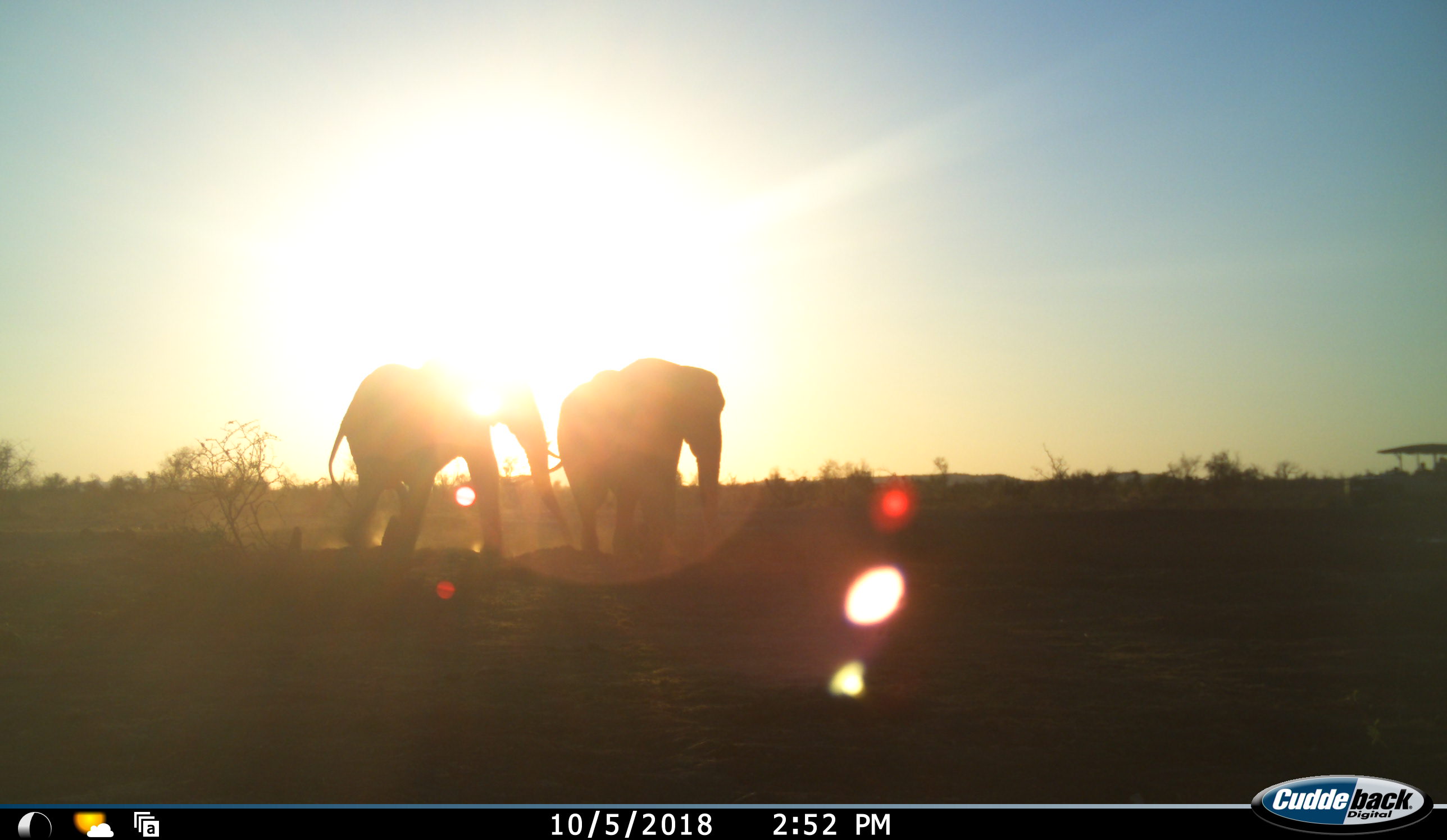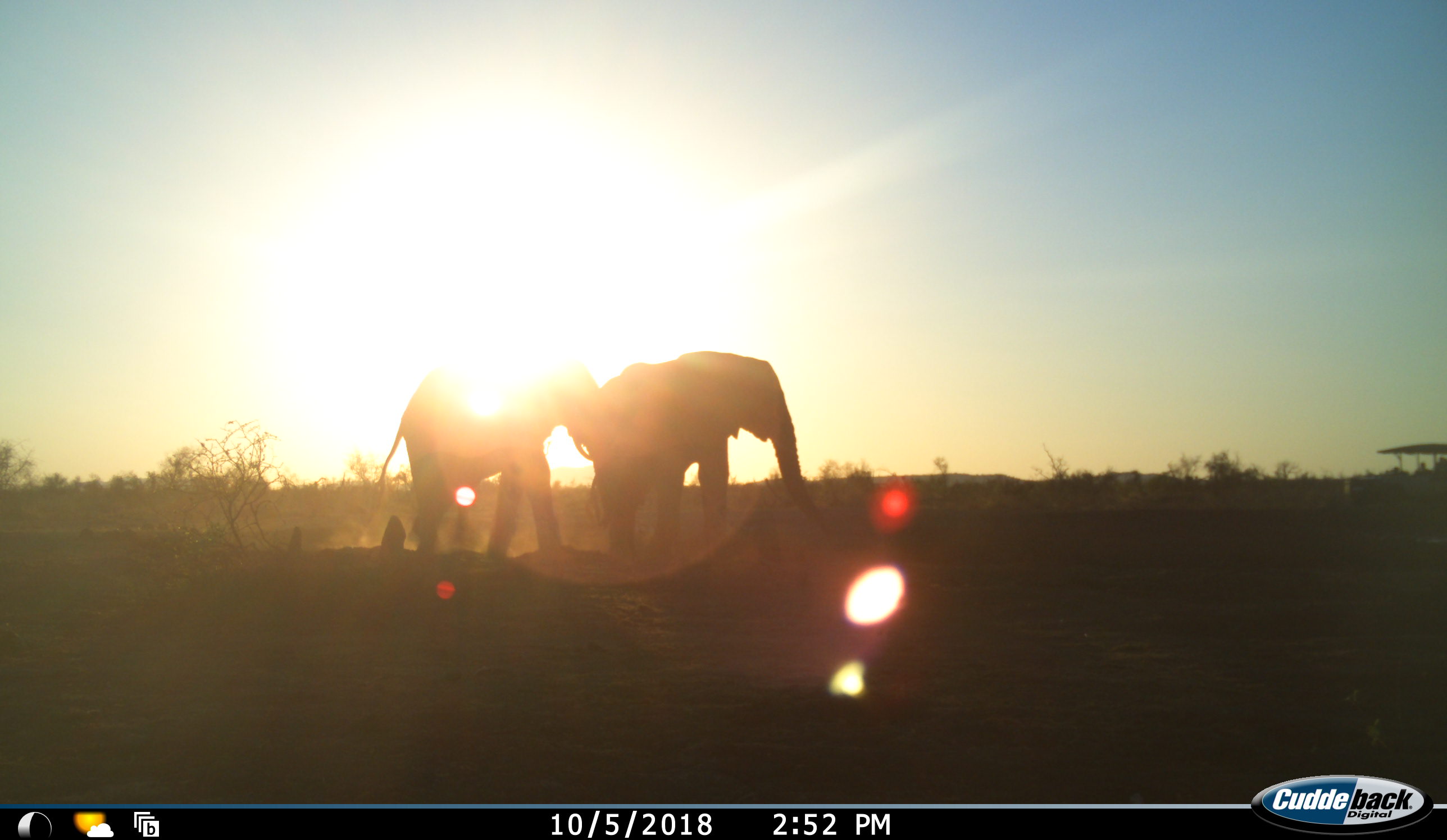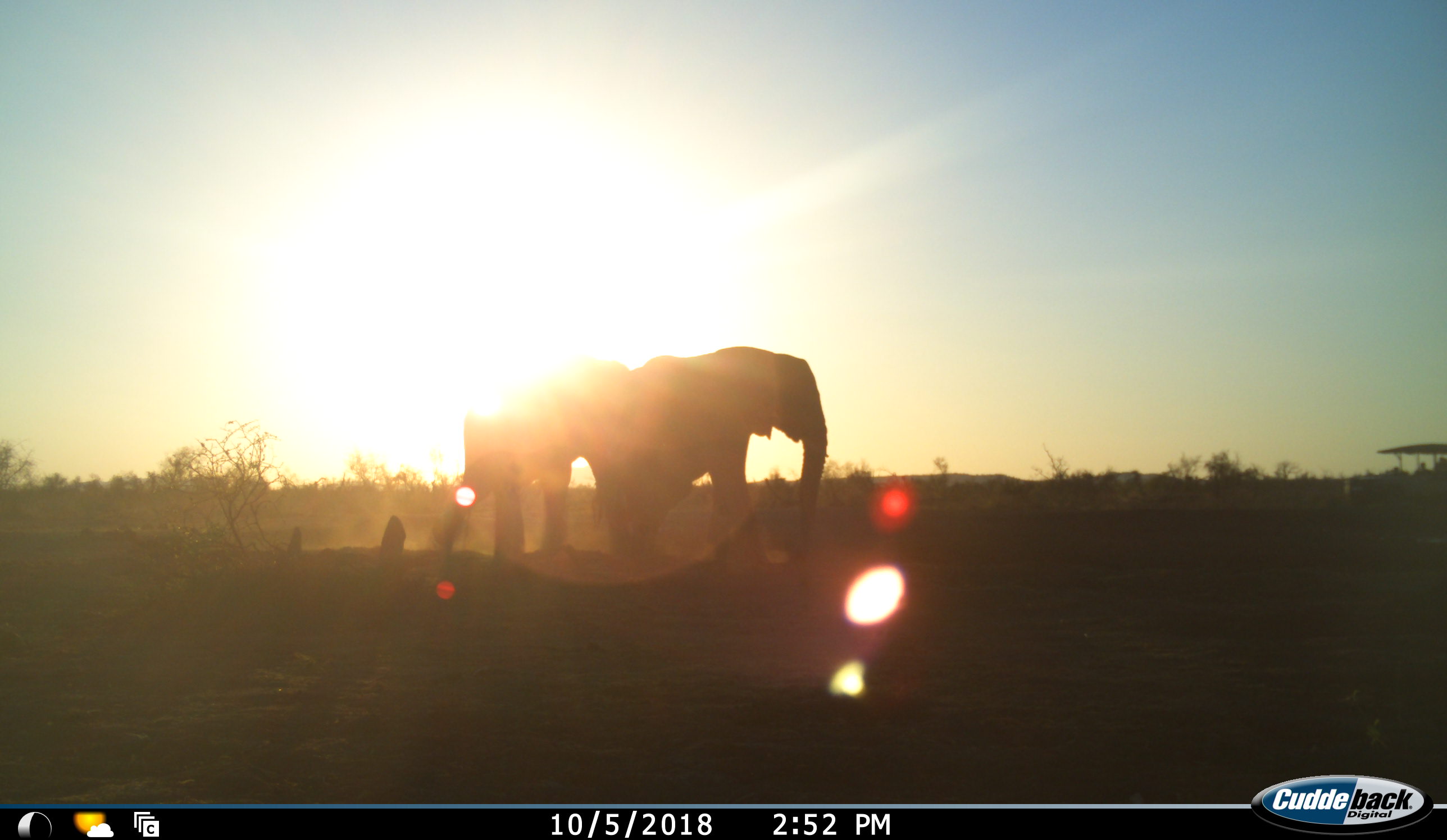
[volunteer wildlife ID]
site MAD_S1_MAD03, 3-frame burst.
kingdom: Animalia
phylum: Chordata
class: Mammalia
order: Proboscidea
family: Elephantidae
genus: Loxodonta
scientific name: Loxodonta africana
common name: african bush elephant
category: elephant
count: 2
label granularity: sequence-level